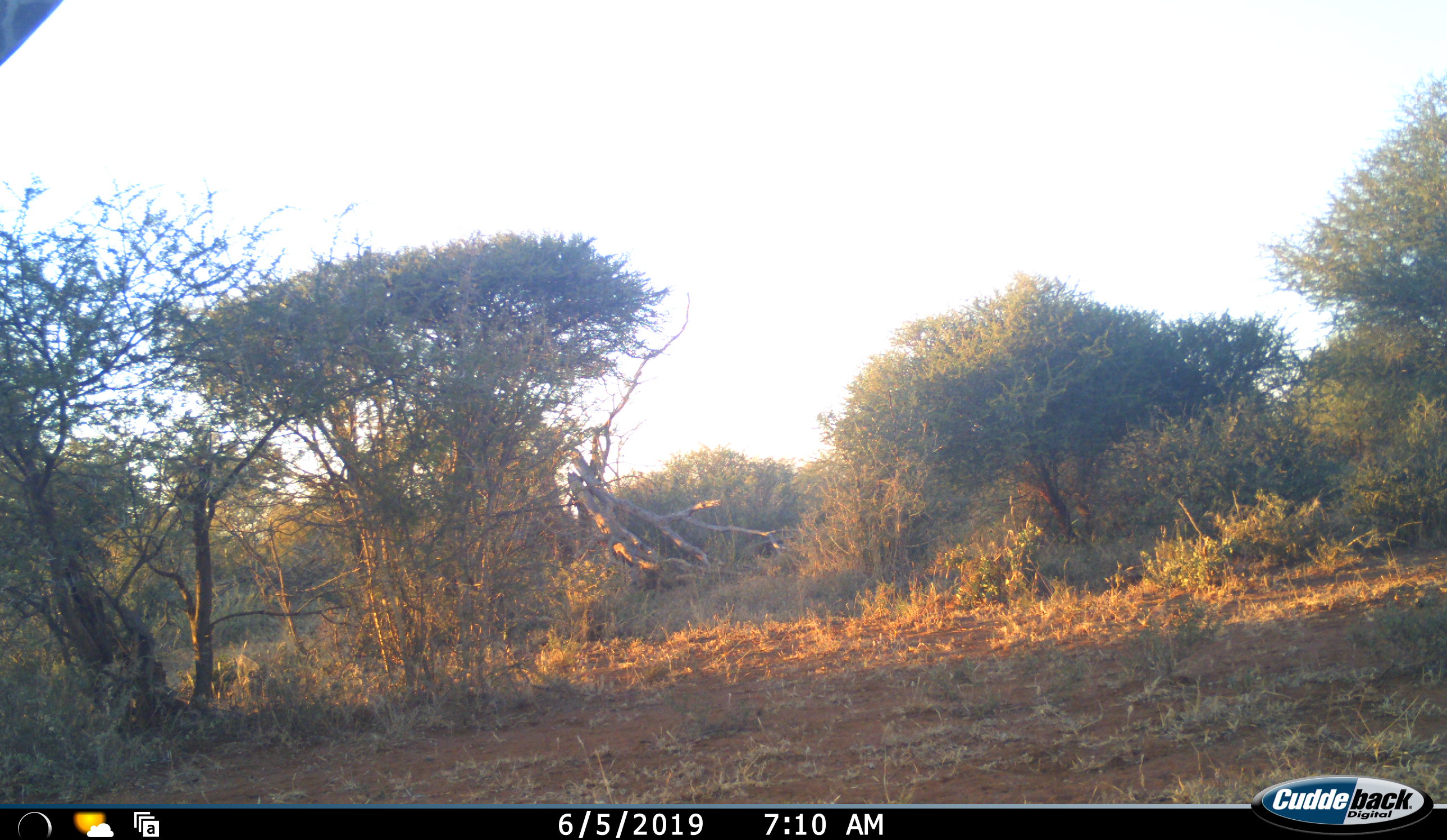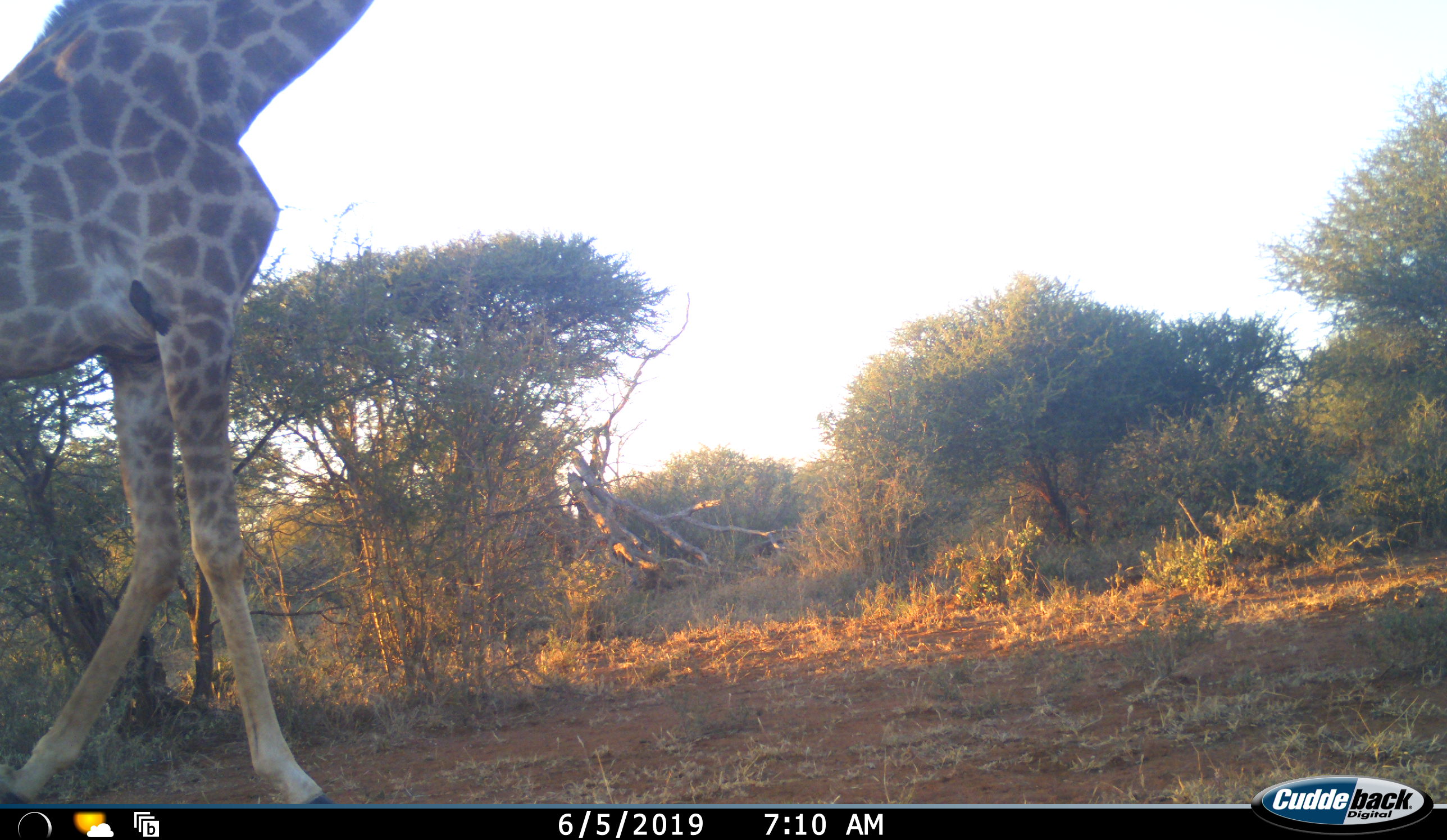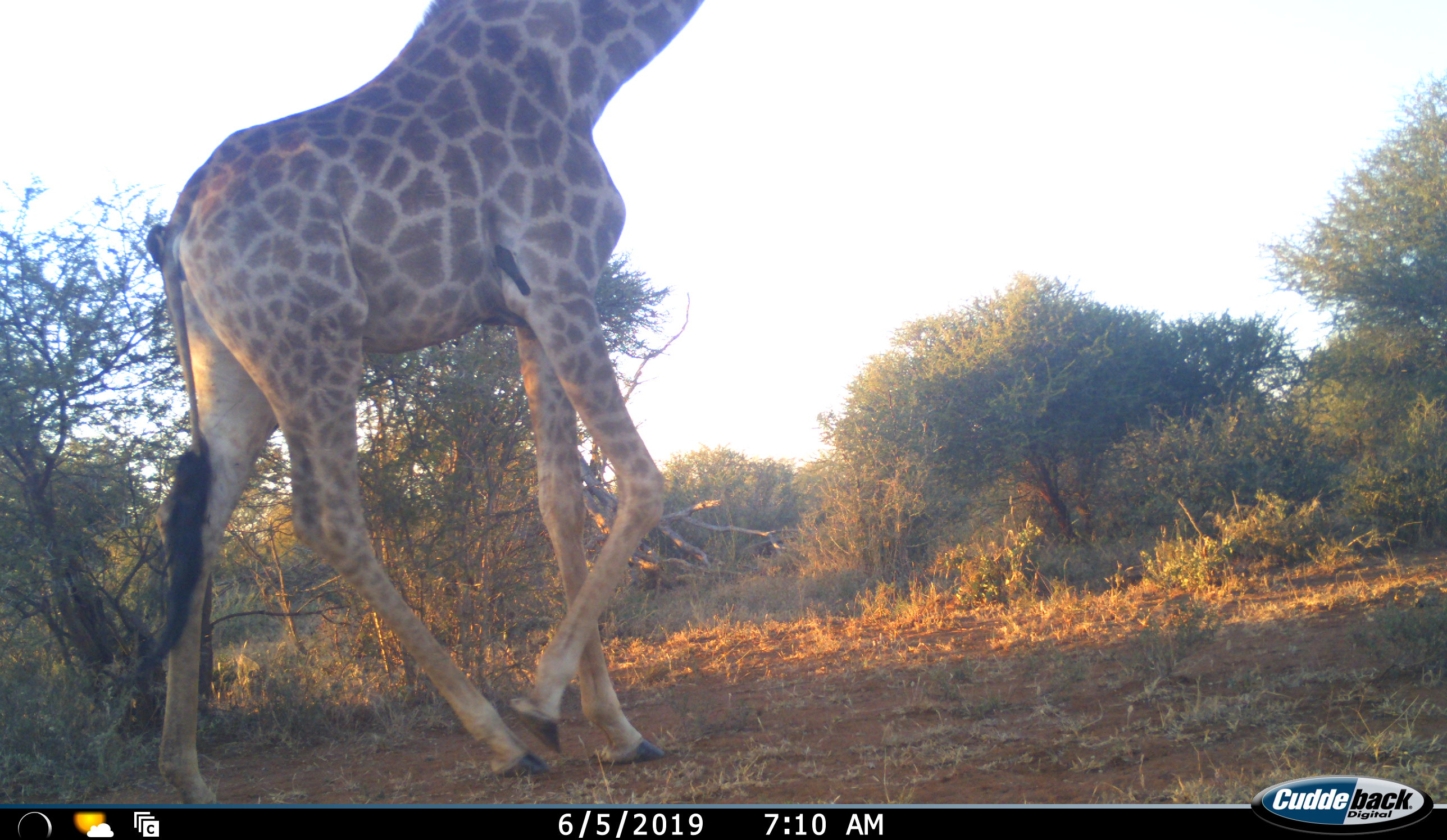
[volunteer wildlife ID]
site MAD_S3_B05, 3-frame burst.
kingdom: Animalia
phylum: Chordata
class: Mammalia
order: Artiodactyla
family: Giraffidae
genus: Giraffa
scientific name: Giraffa camelopardalis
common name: giraffe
Giraffe (Giraffa camelopardalis), count 1. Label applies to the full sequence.